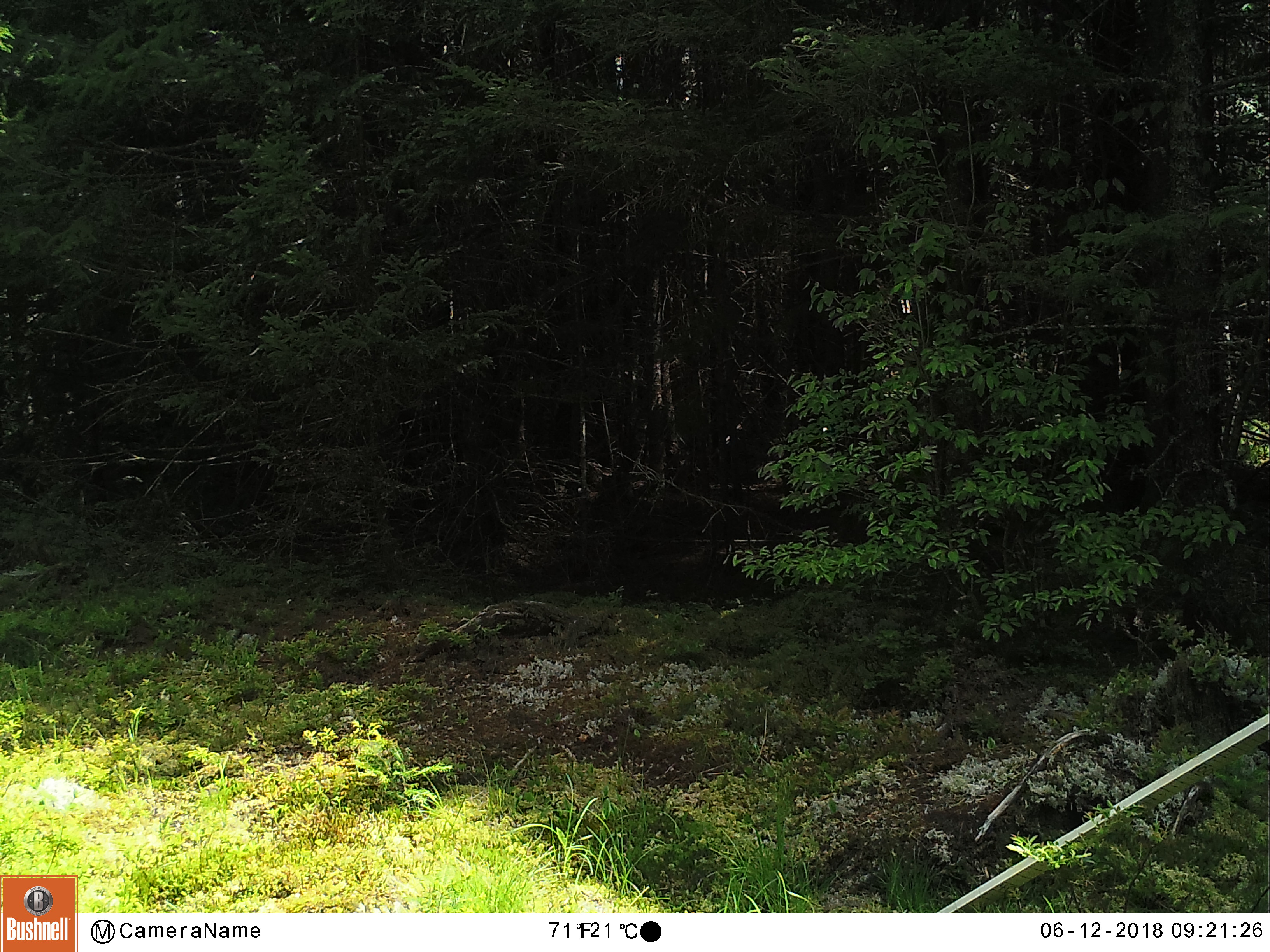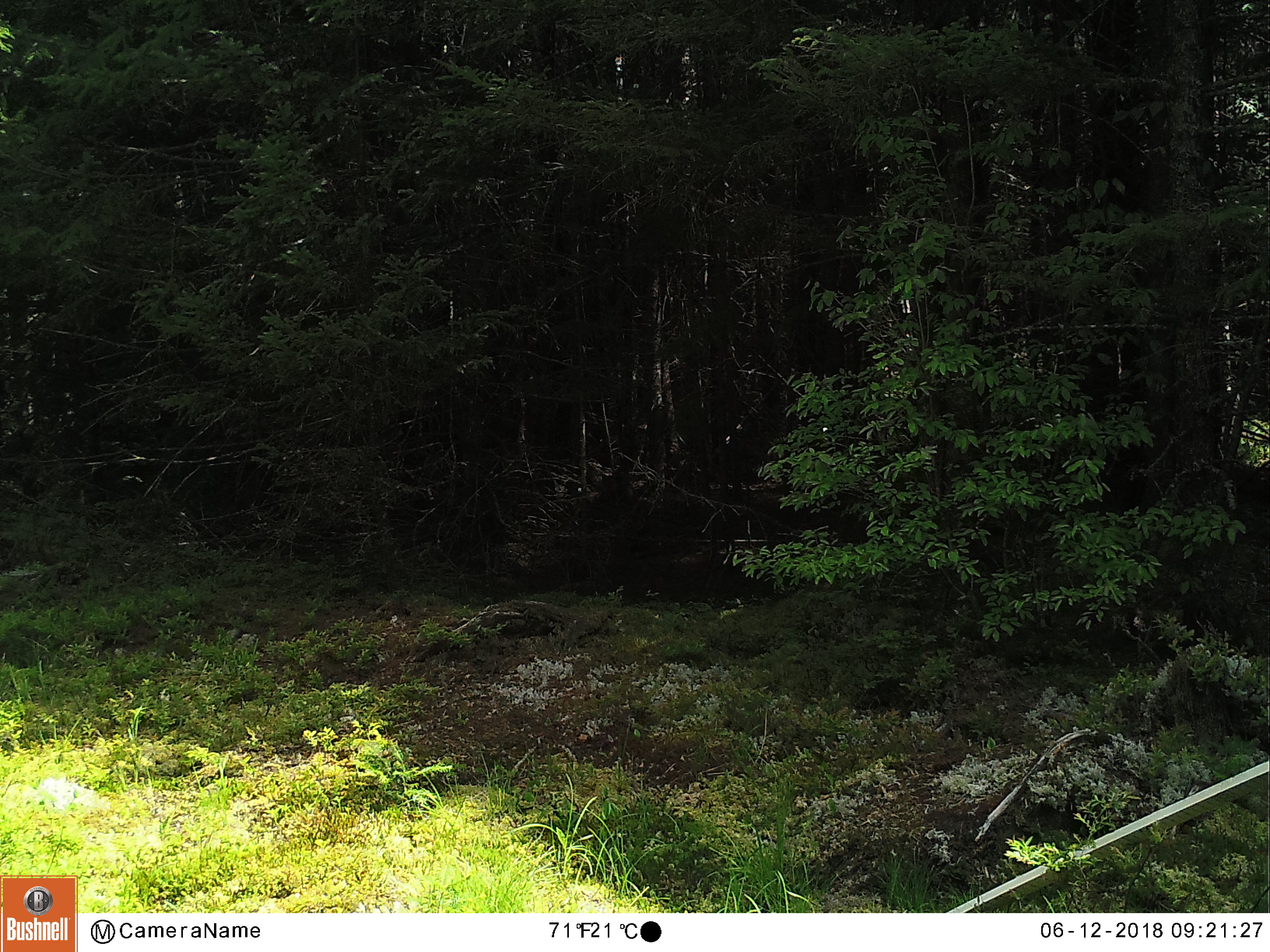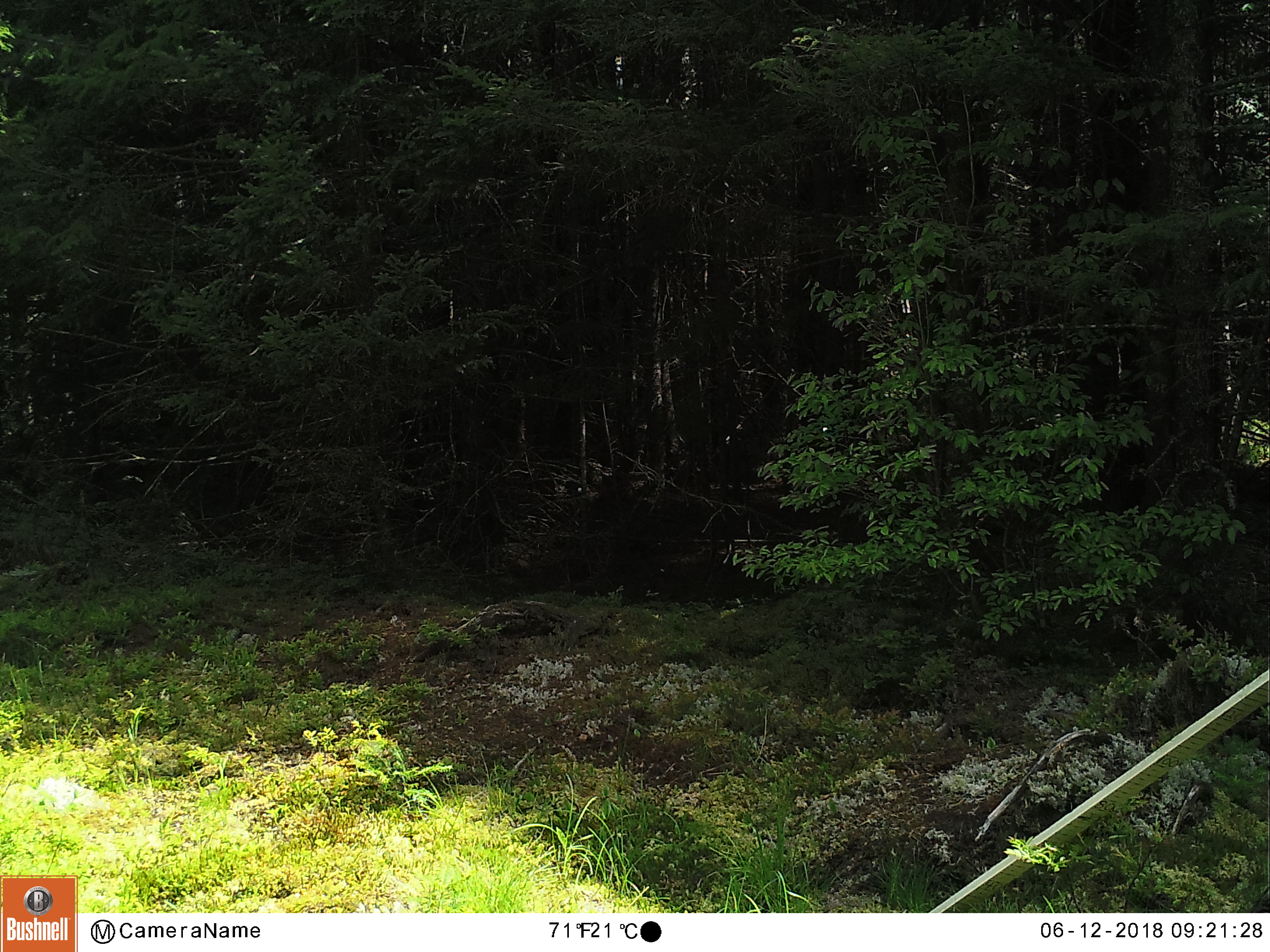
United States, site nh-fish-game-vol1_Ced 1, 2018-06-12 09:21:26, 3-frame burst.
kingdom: Animalia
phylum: Chordata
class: Mammalia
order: Carnivora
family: Ursidae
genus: Ursus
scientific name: Ursus americanus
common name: black bear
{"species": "black bear (Ursus americanus)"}